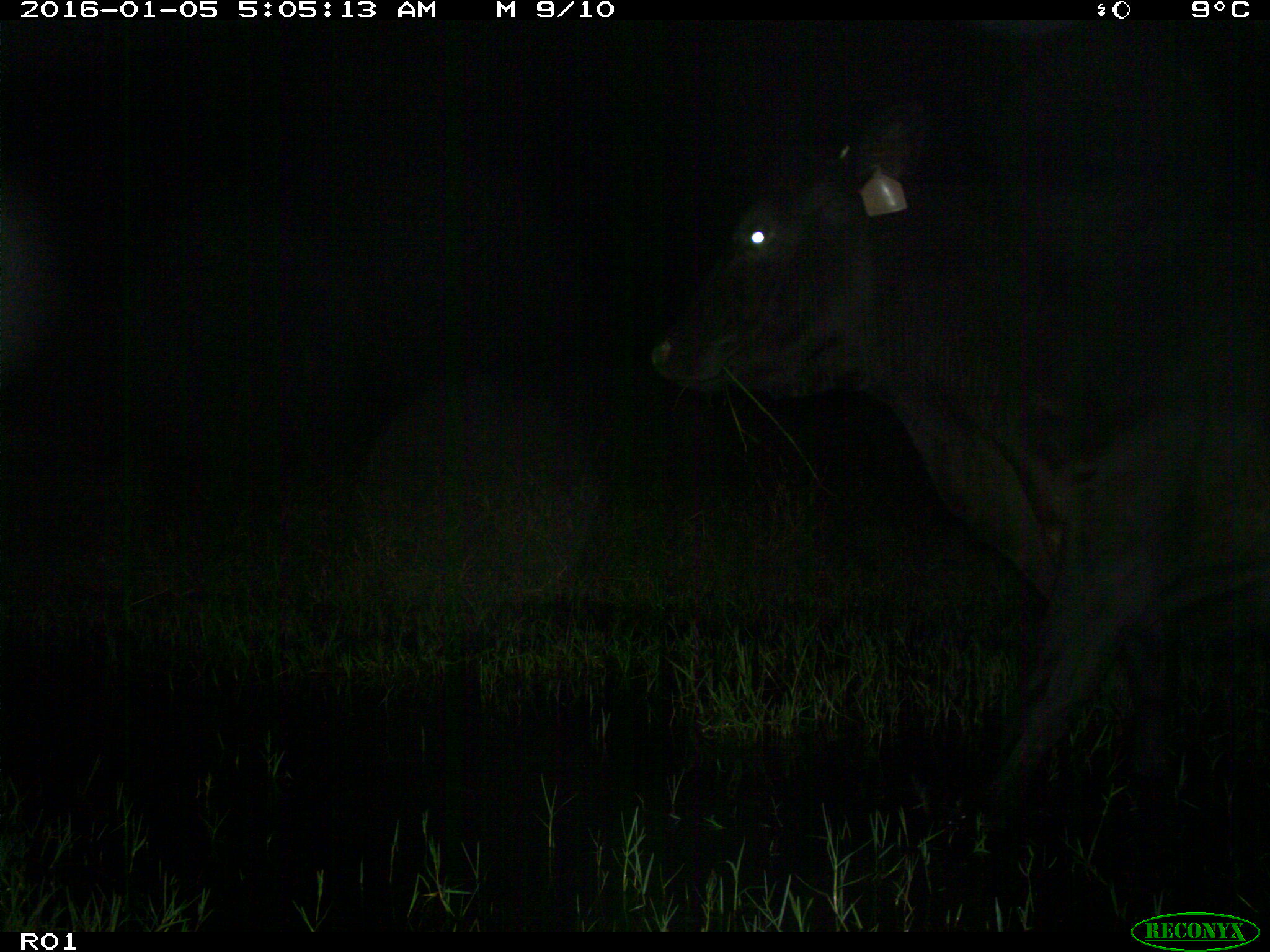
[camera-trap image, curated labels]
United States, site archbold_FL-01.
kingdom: Animalia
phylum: Chordata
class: Mammalia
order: Artiodactyla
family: Bovidae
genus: Bos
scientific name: Bos taurus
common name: domestic cow